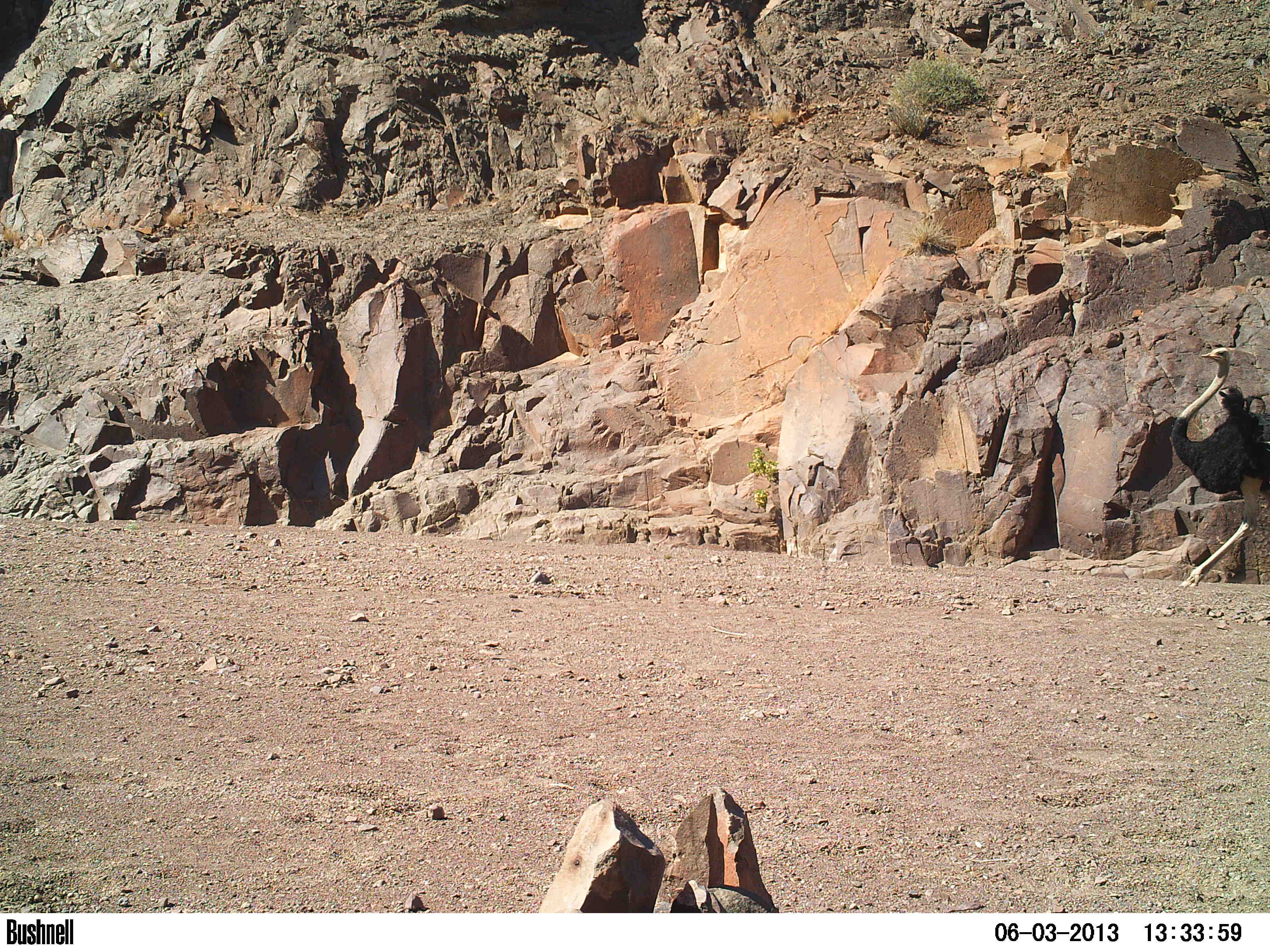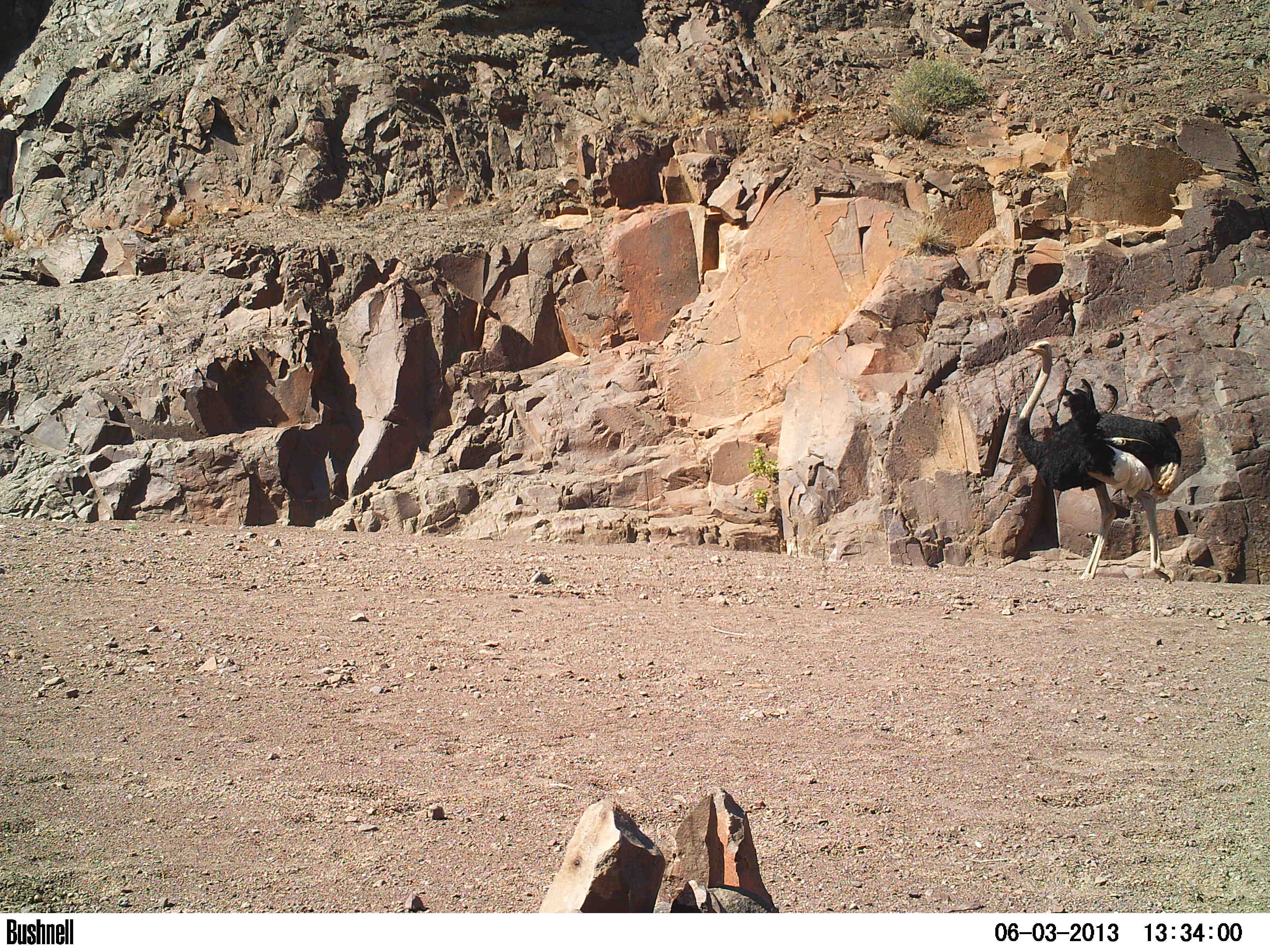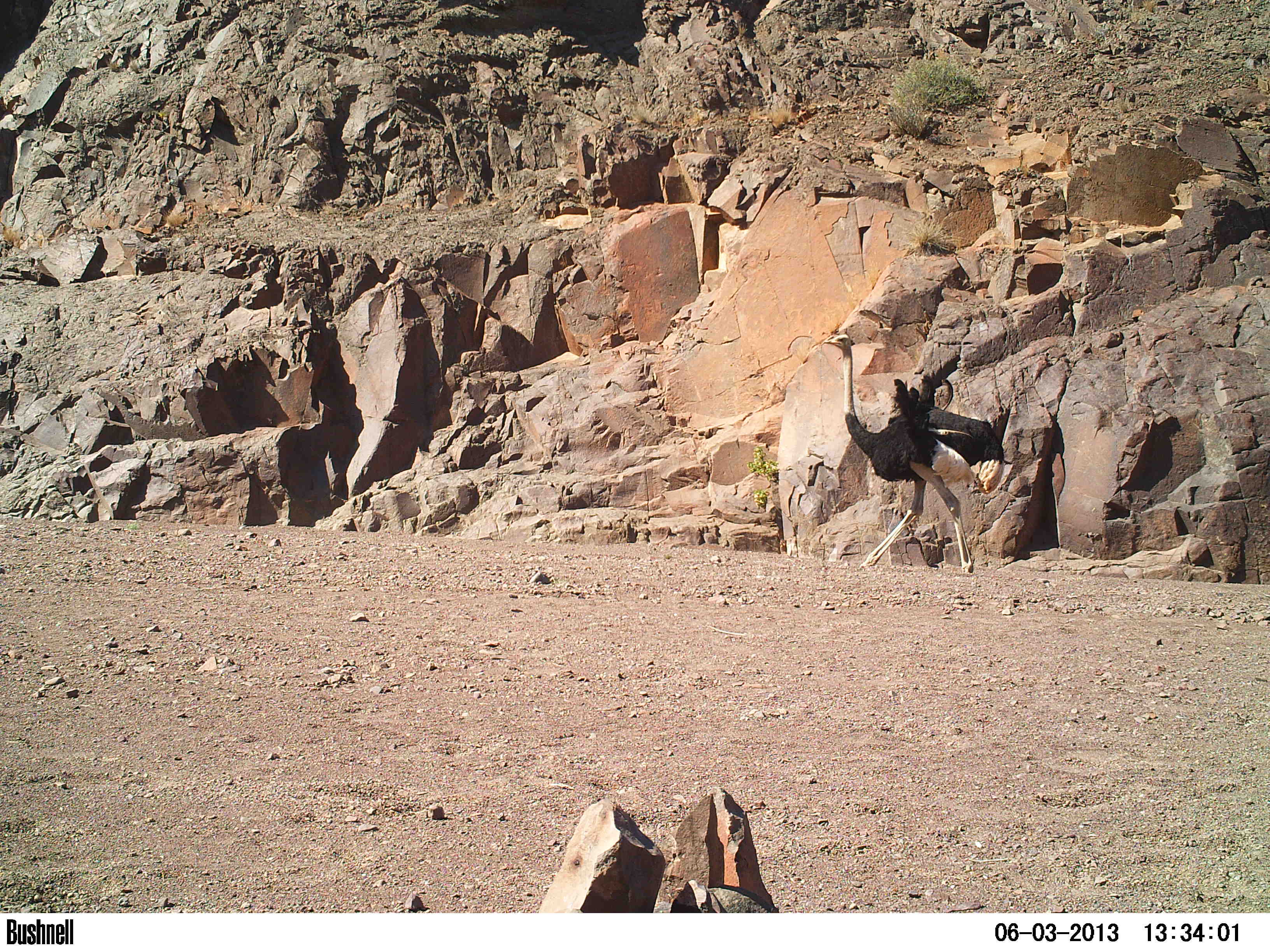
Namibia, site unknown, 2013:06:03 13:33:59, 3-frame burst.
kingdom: Animalia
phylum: Chordata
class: Aves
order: Struthioniformes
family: Struthionidae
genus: Struthio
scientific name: Struthio camelus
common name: common ostrich